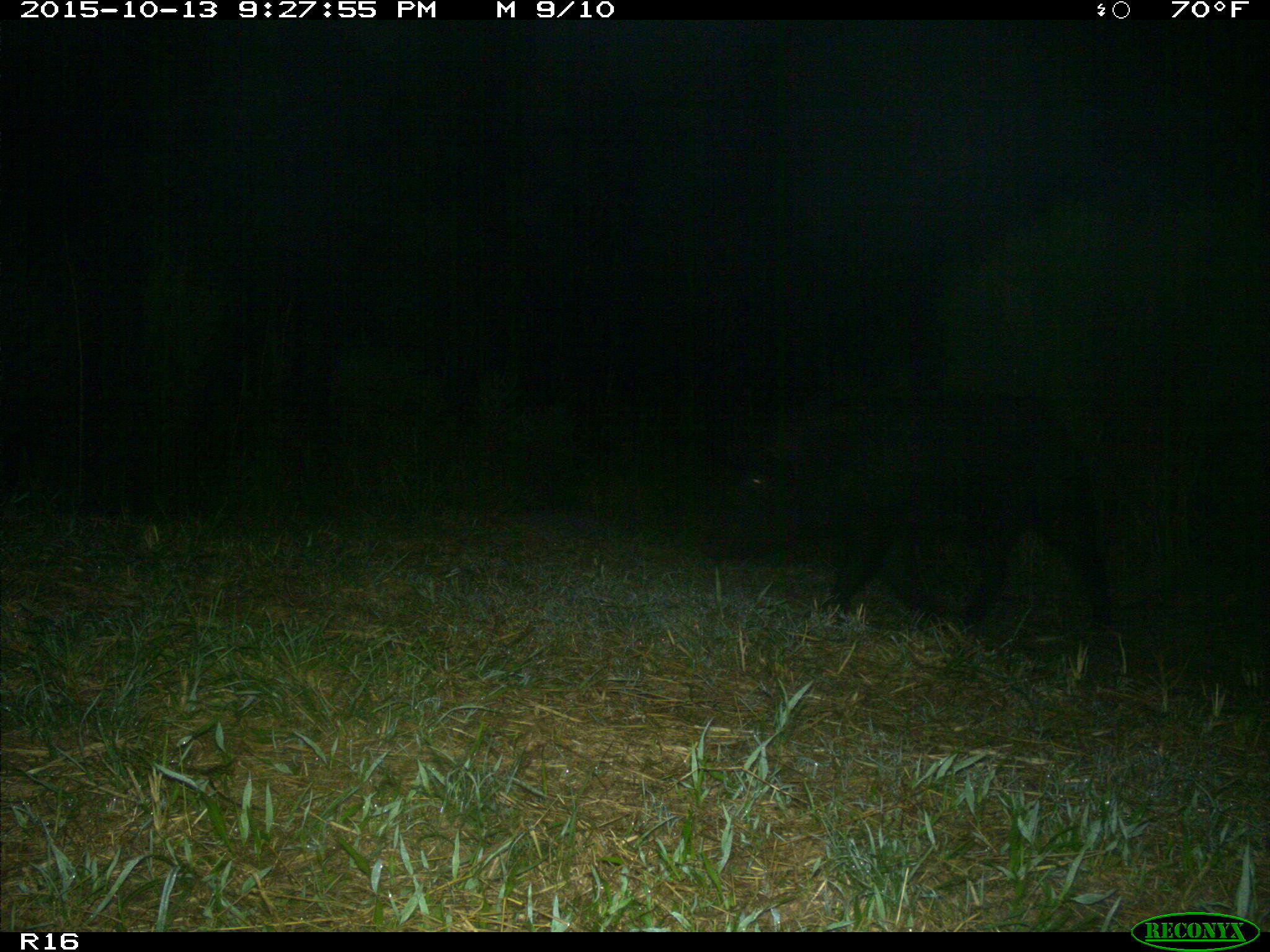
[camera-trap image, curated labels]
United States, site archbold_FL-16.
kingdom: Animalia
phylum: Chordata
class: Mammalia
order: Artiodactyla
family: Suidae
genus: Sus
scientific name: Sus scrofa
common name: wild boar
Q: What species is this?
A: Sus scrofa (wild boar).